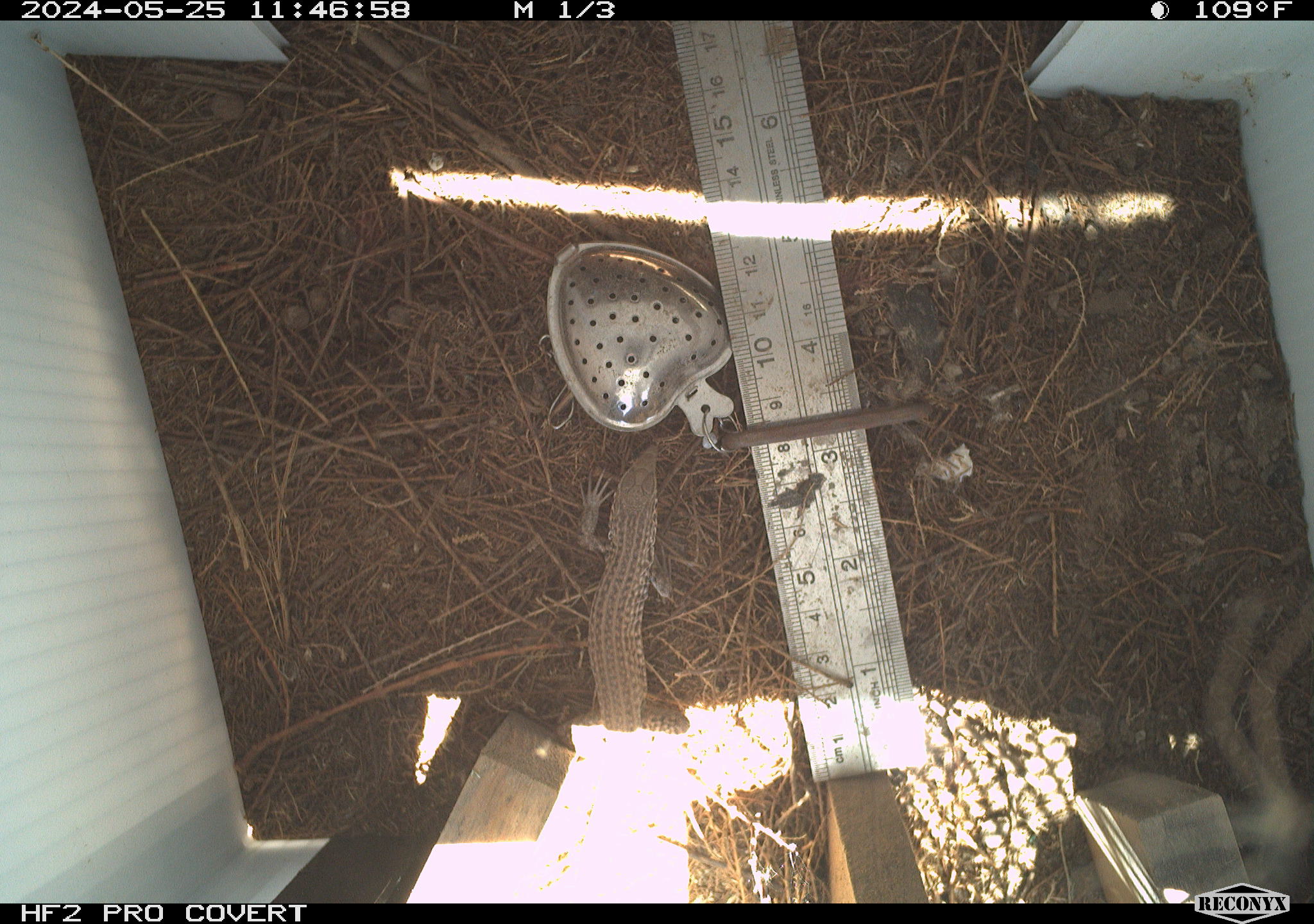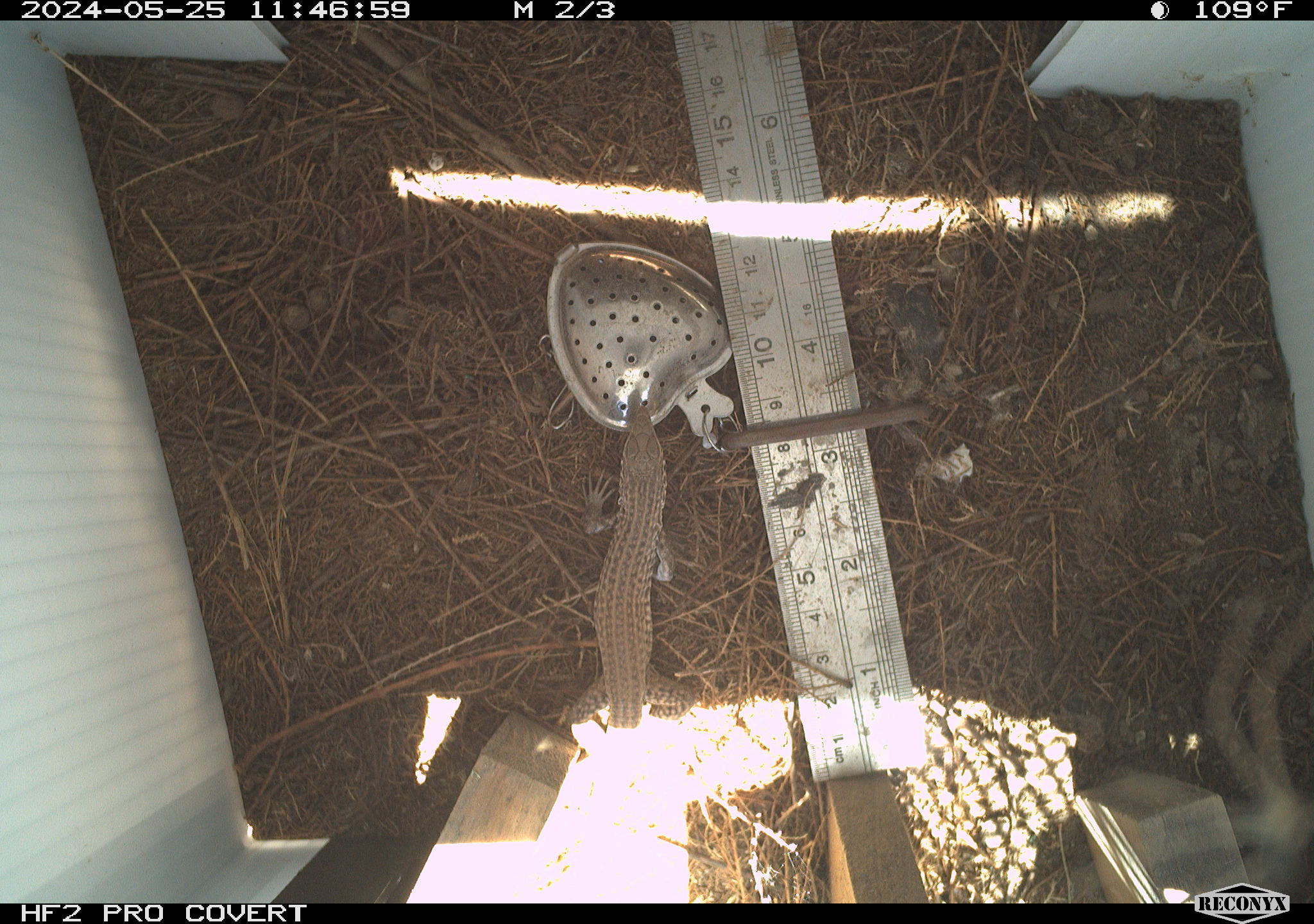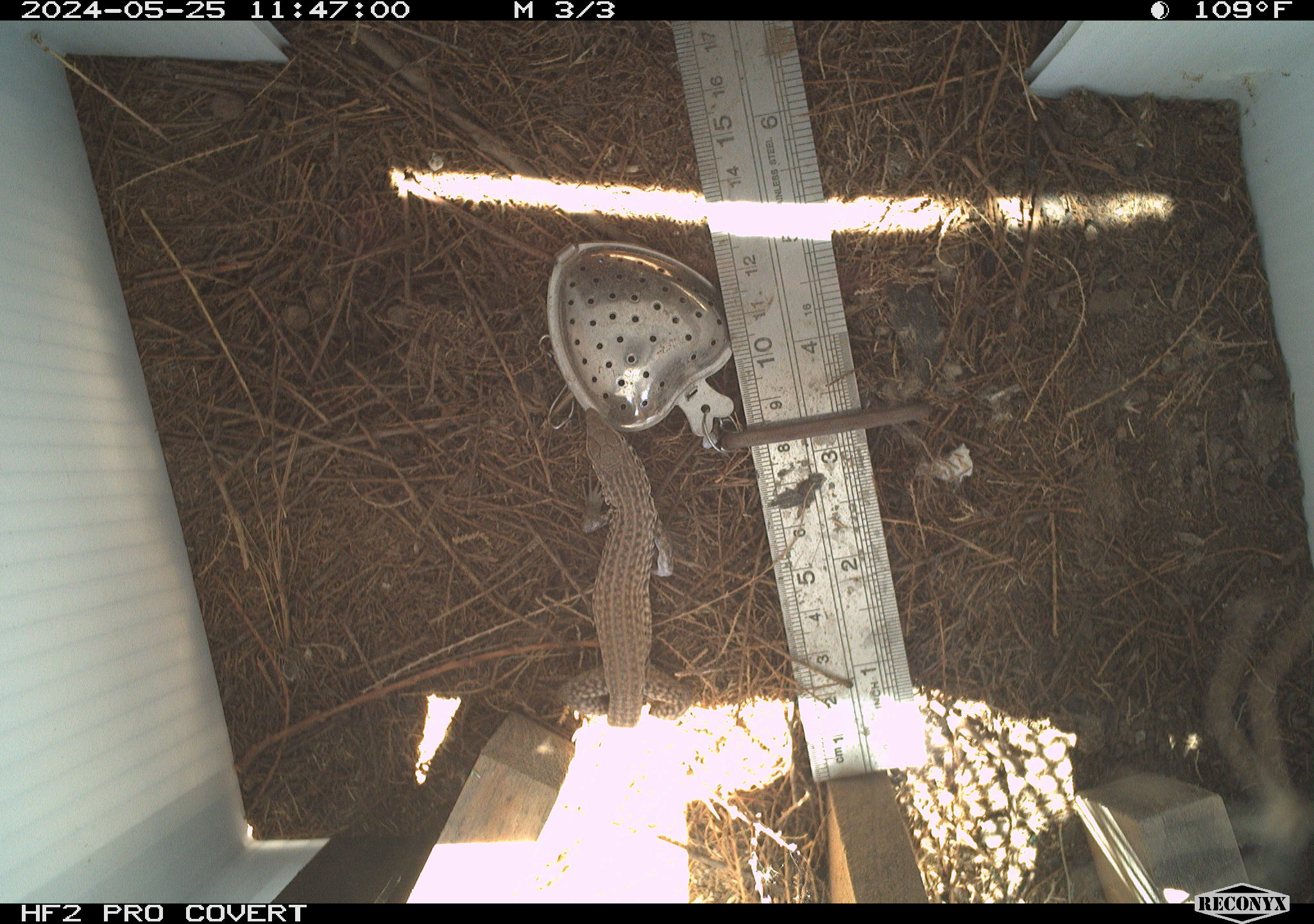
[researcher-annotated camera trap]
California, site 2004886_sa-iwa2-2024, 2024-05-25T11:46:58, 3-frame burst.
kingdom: Animalia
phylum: Chordata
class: Reptilia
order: Squamata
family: Teiidae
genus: Aspidoscelis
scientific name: Aspidoscelis tigris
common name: western whiptail